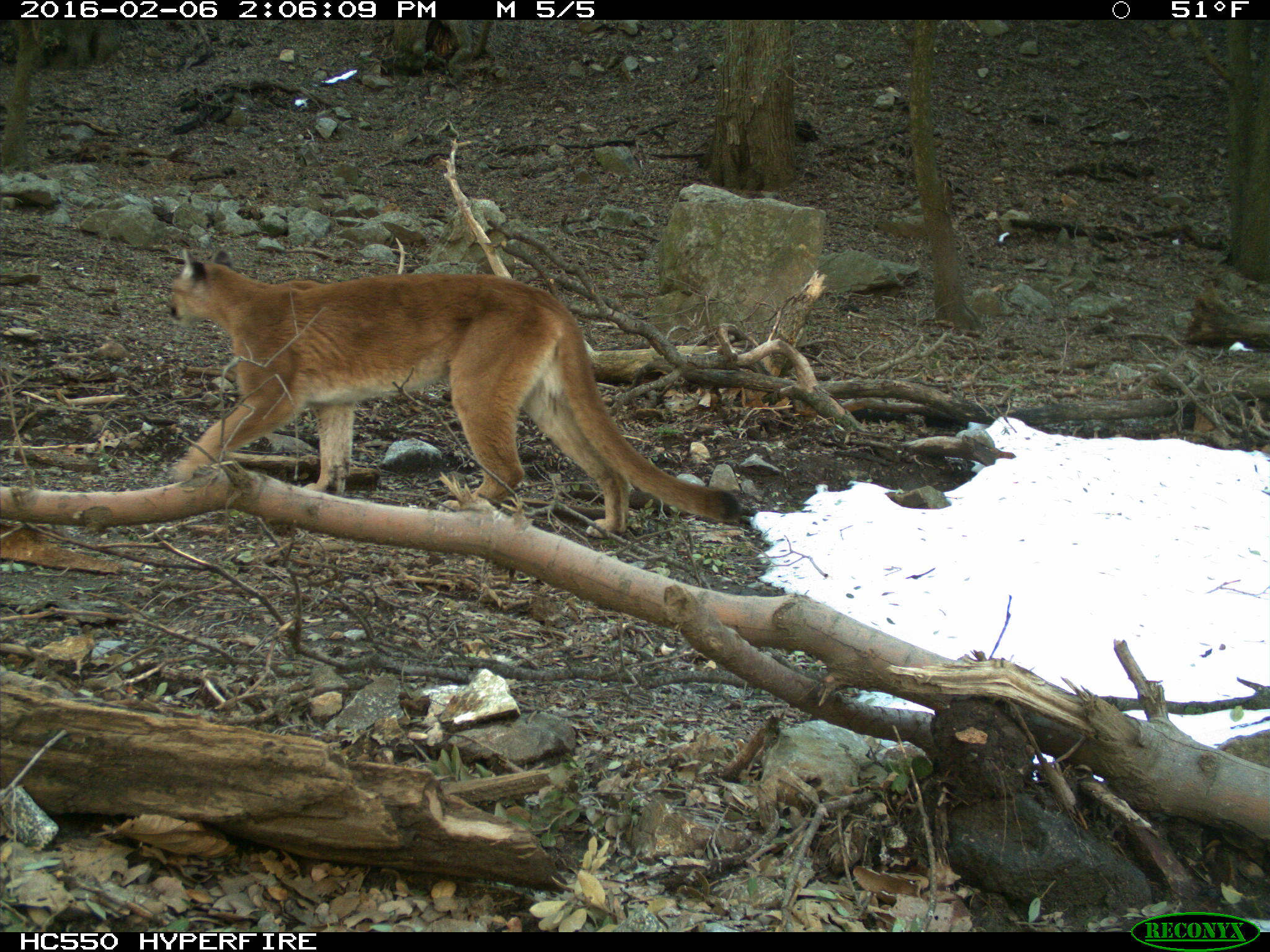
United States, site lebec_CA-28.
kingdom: Animalia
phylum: Chordata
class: Mammalia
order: Carnivora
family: Felidae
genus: Puma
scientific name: Puma concolor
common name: mountain lion